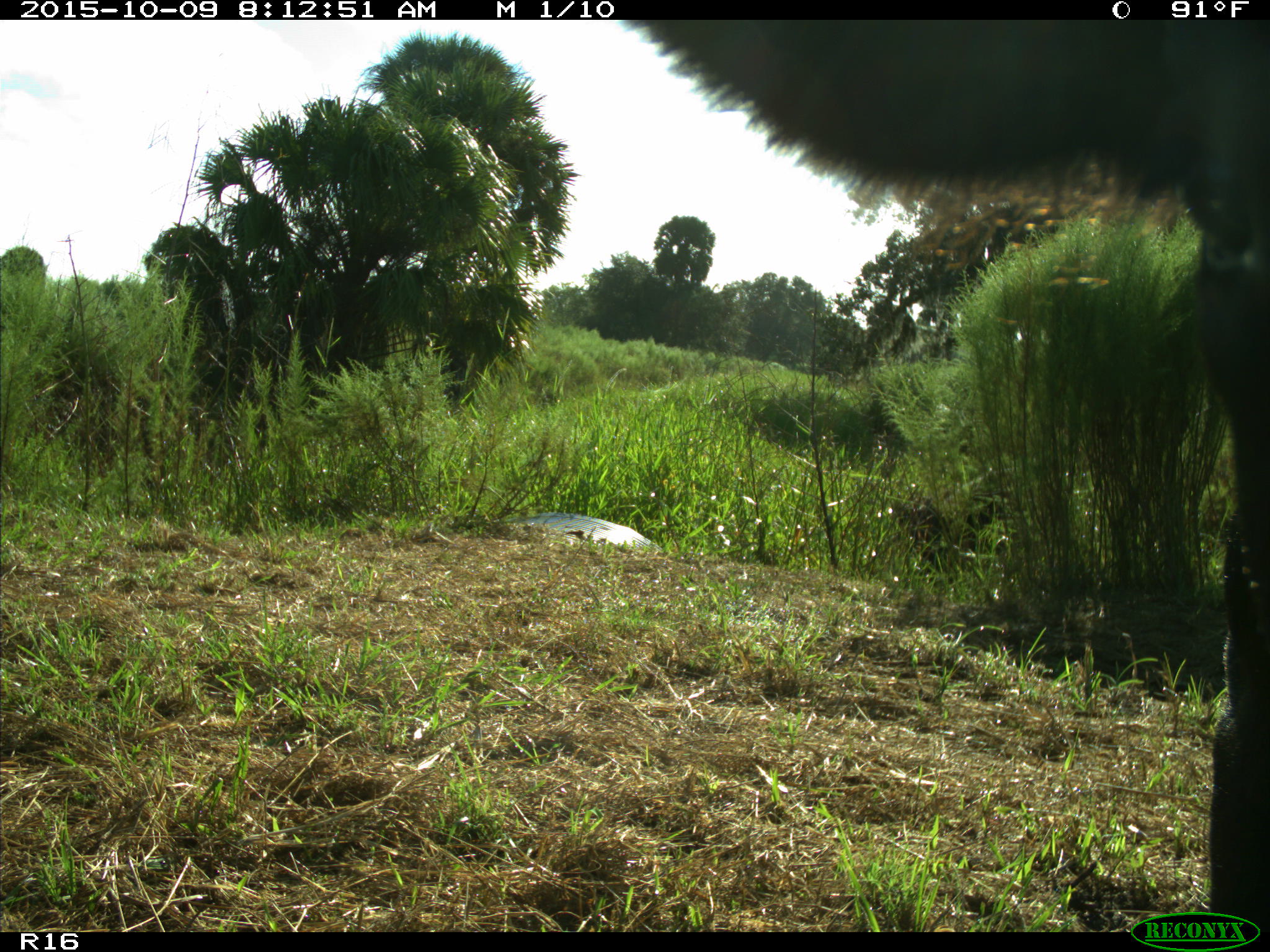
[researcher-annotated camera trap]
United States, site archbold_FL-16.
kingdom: Animalia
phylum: Chordata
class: Mammalia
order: Artiodactyla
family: Bovidae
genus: Bos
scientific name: Bos taurus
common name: domestic cow